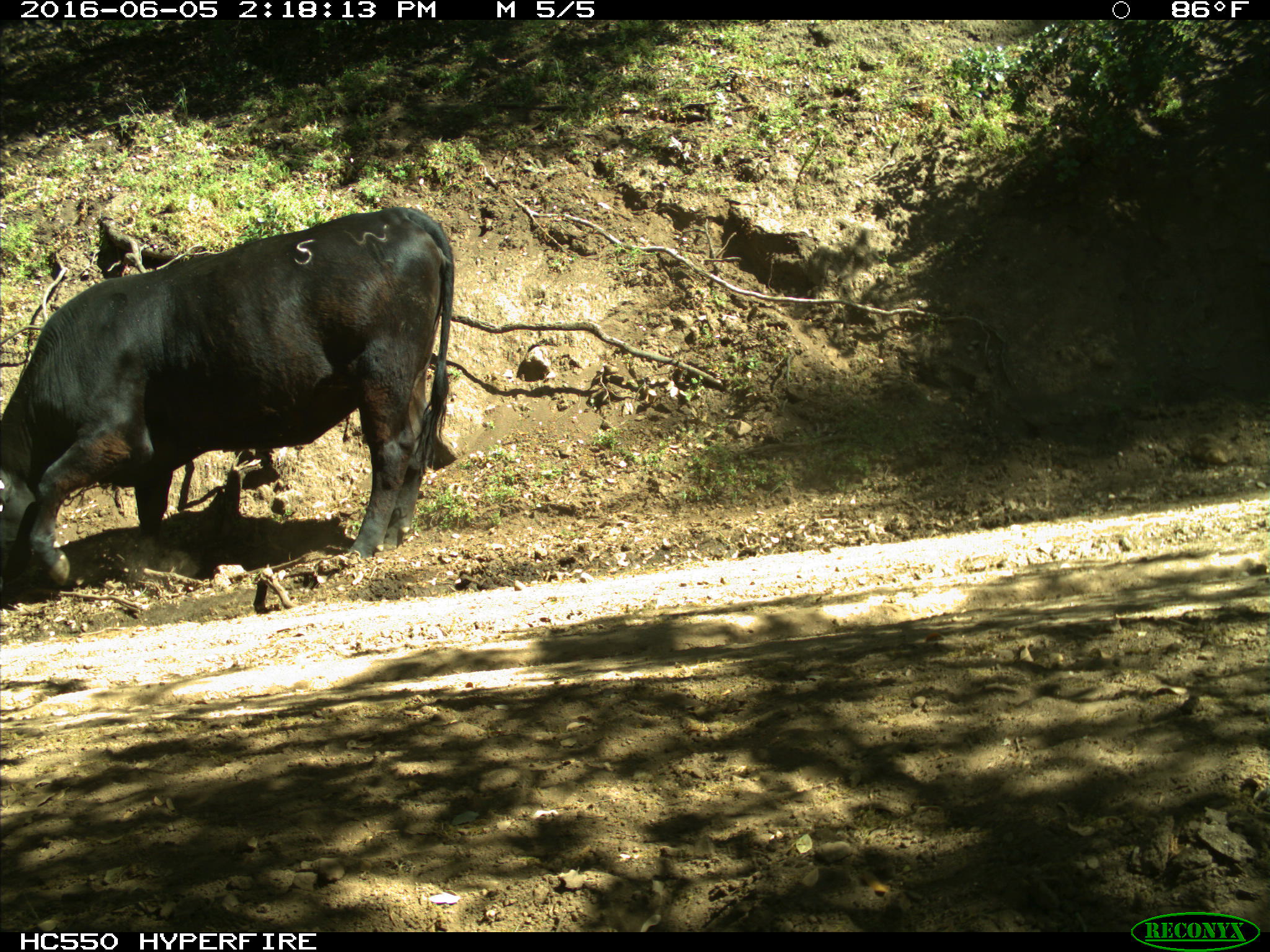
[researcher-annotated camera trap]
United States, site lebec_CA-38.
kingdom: Animalia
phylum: Chordata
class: Mammalia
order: Artiodactyla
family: Bovidae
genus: Bos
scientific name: Bos taurus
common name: domestic cow